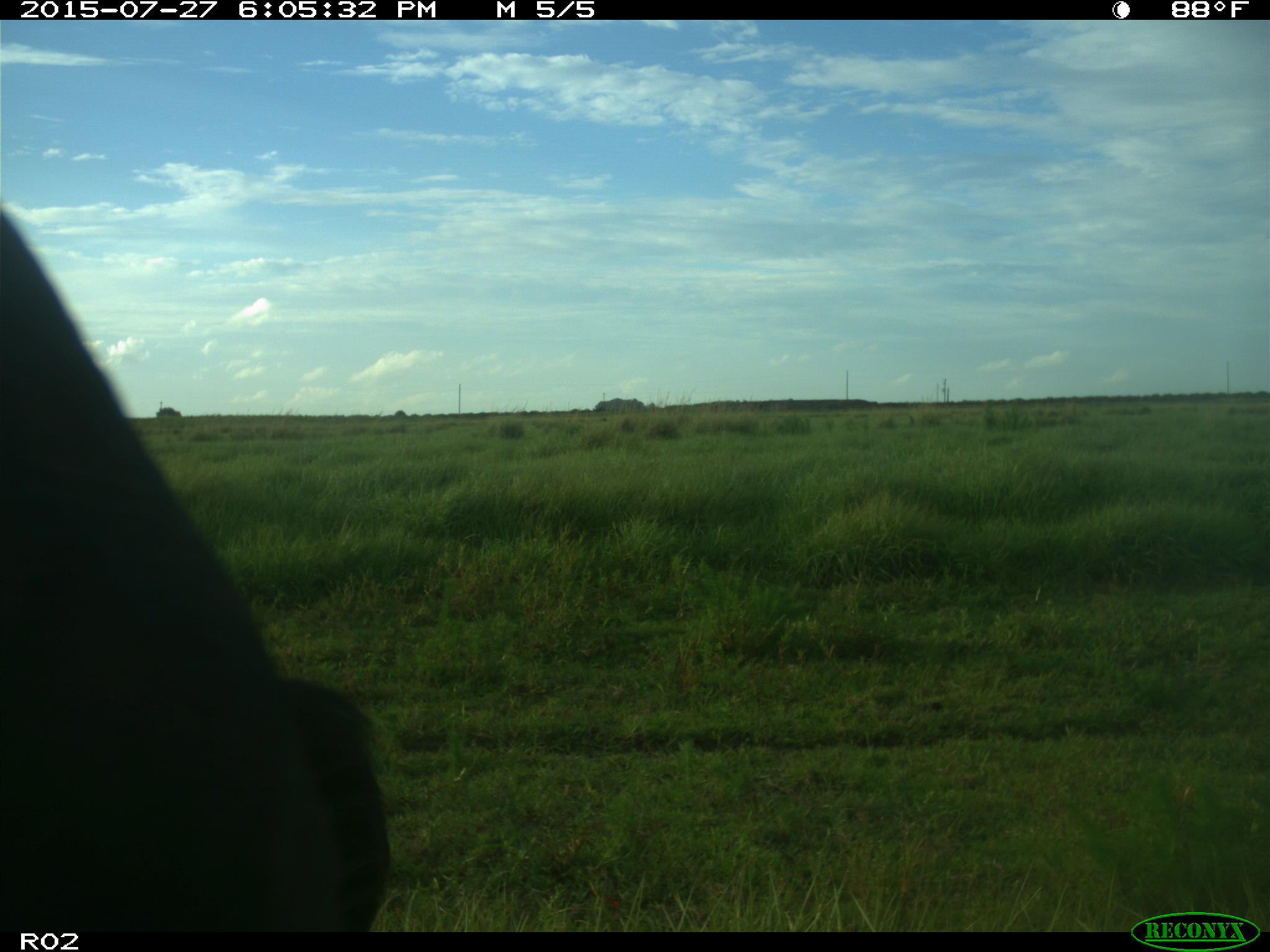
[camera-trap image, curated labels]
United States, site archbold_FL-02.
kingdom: Animalia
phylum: Chordata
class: Mammalia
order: Artiodactyla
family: Bovidae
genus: Bos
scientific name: Bos taurus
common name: domestic cow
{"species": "Bos taurus (domestic cow)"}